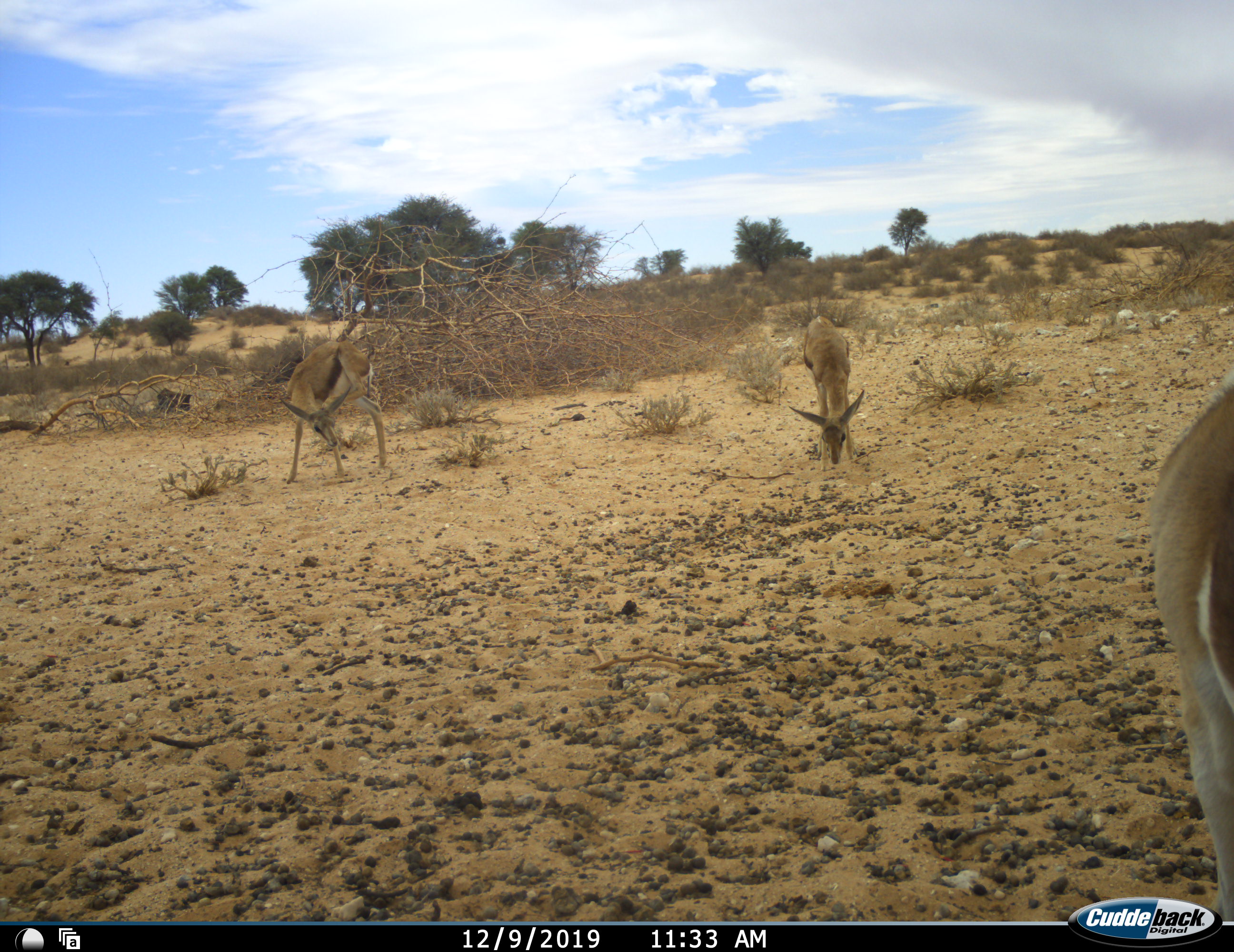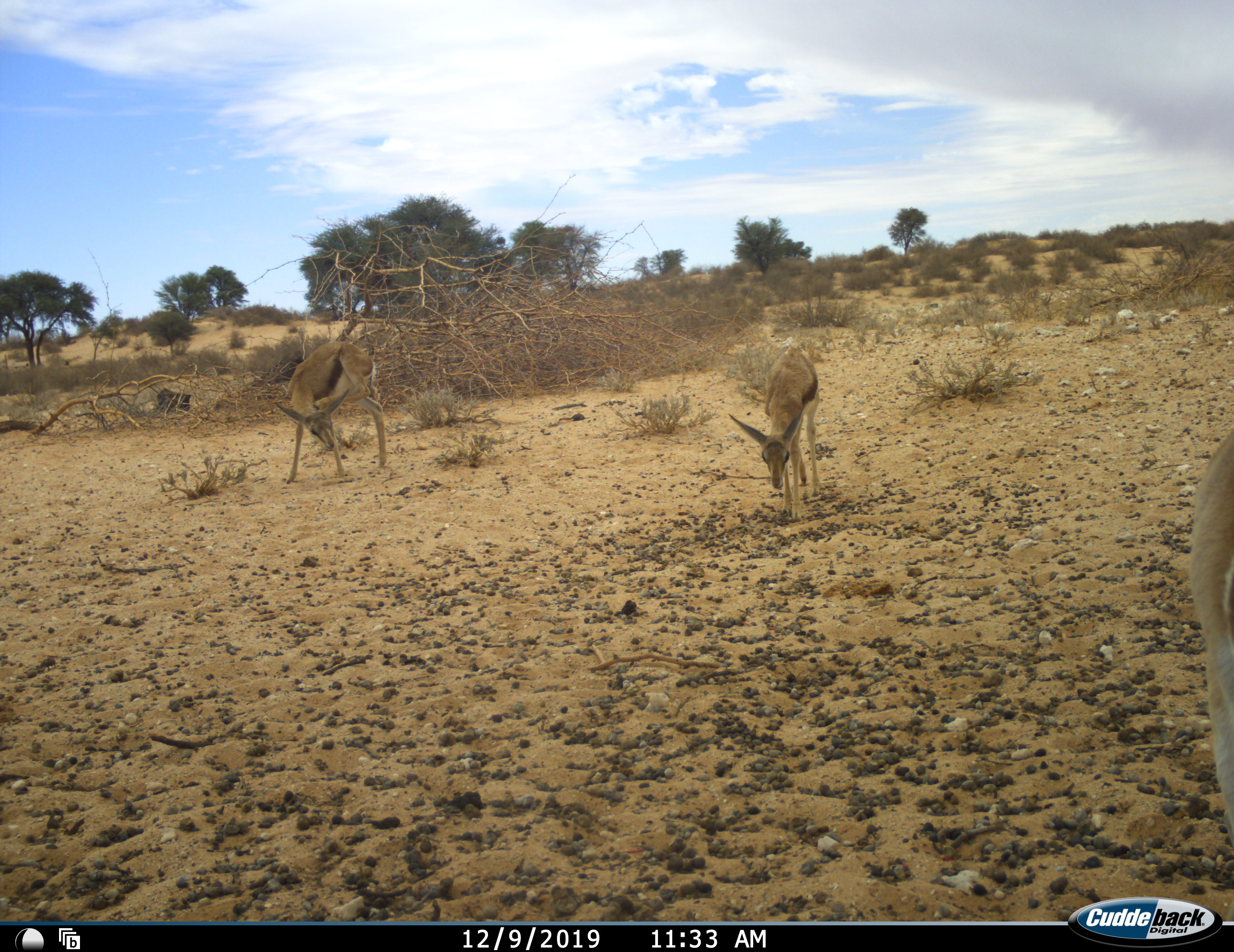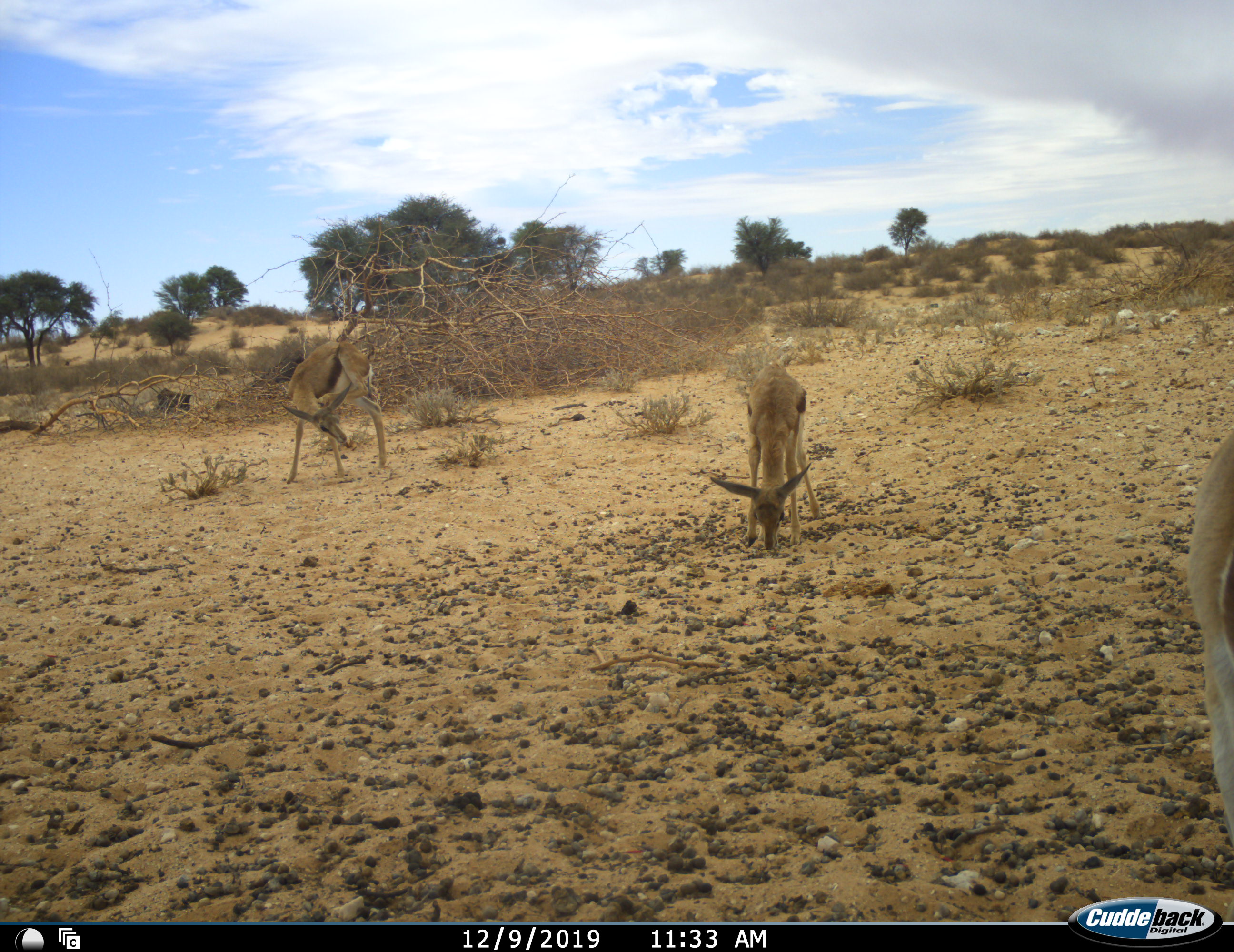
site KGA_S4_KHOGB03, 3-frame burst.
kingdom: Animalia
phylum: Chordata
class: Mammalia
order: Artiodactyla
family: Bovidae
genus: Antidorcas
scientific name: Antidorcas marsupialis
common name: springbok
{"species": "springbok (Antidorcas marsupialis)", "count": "3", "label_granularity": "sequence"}